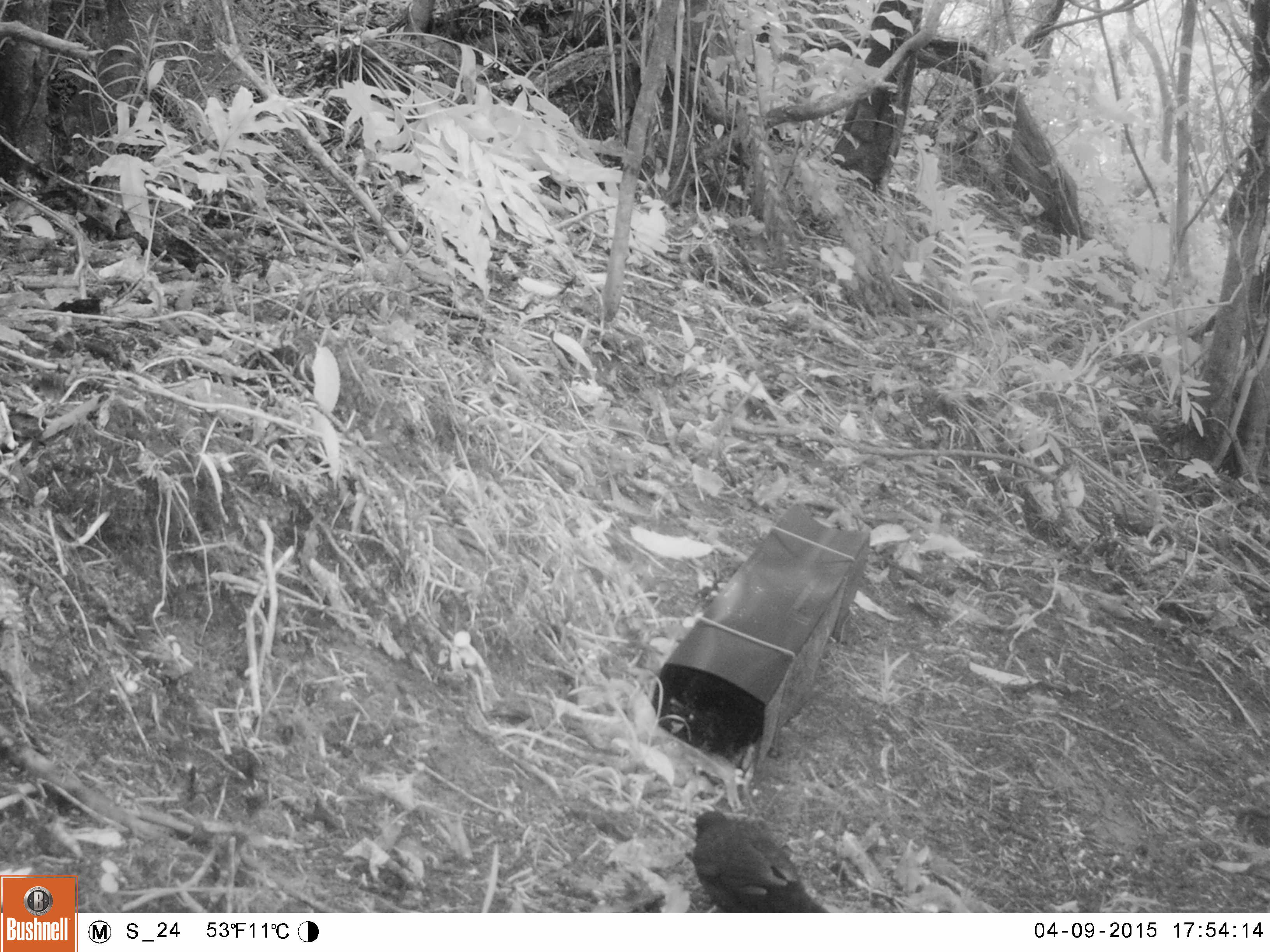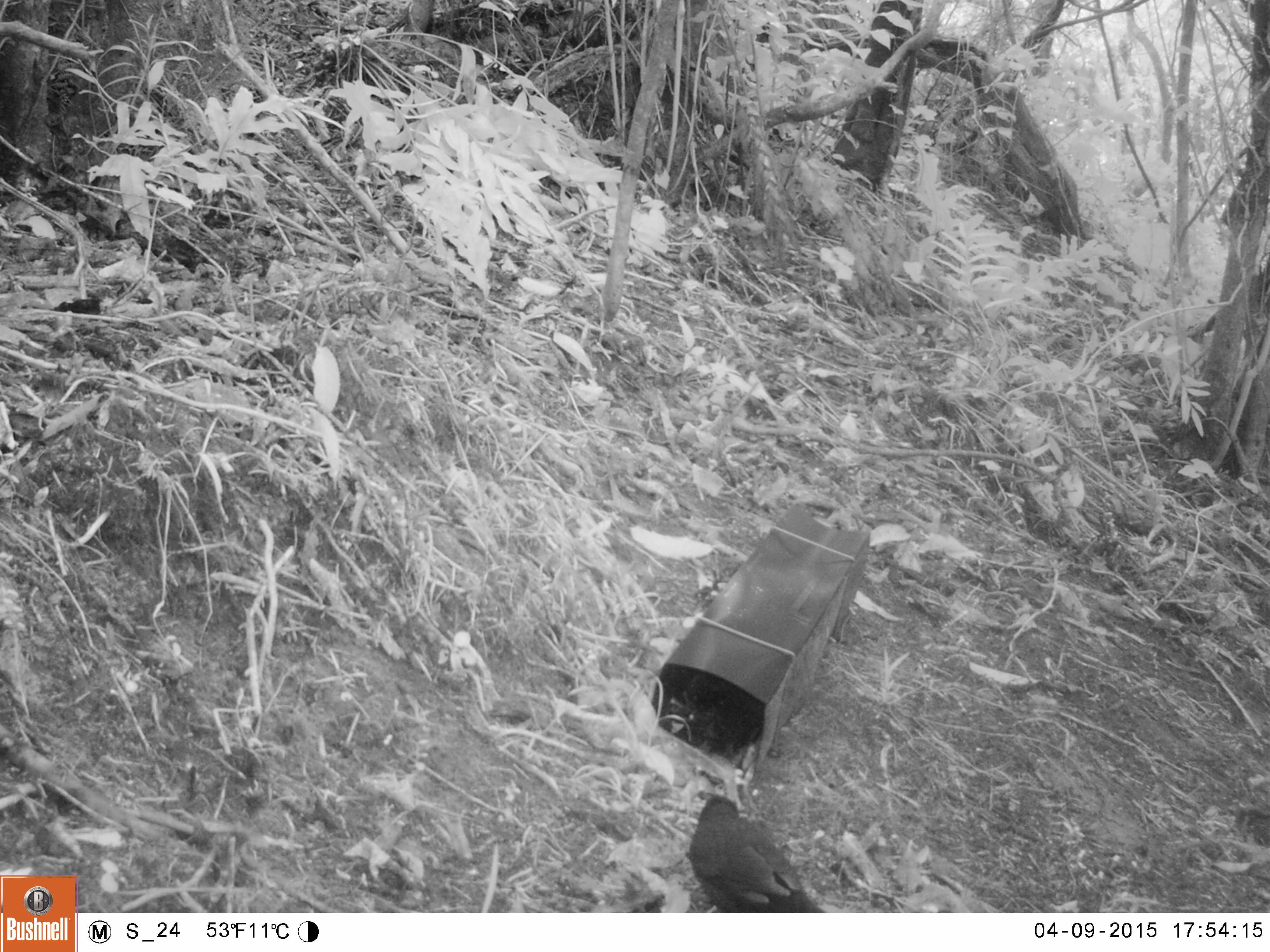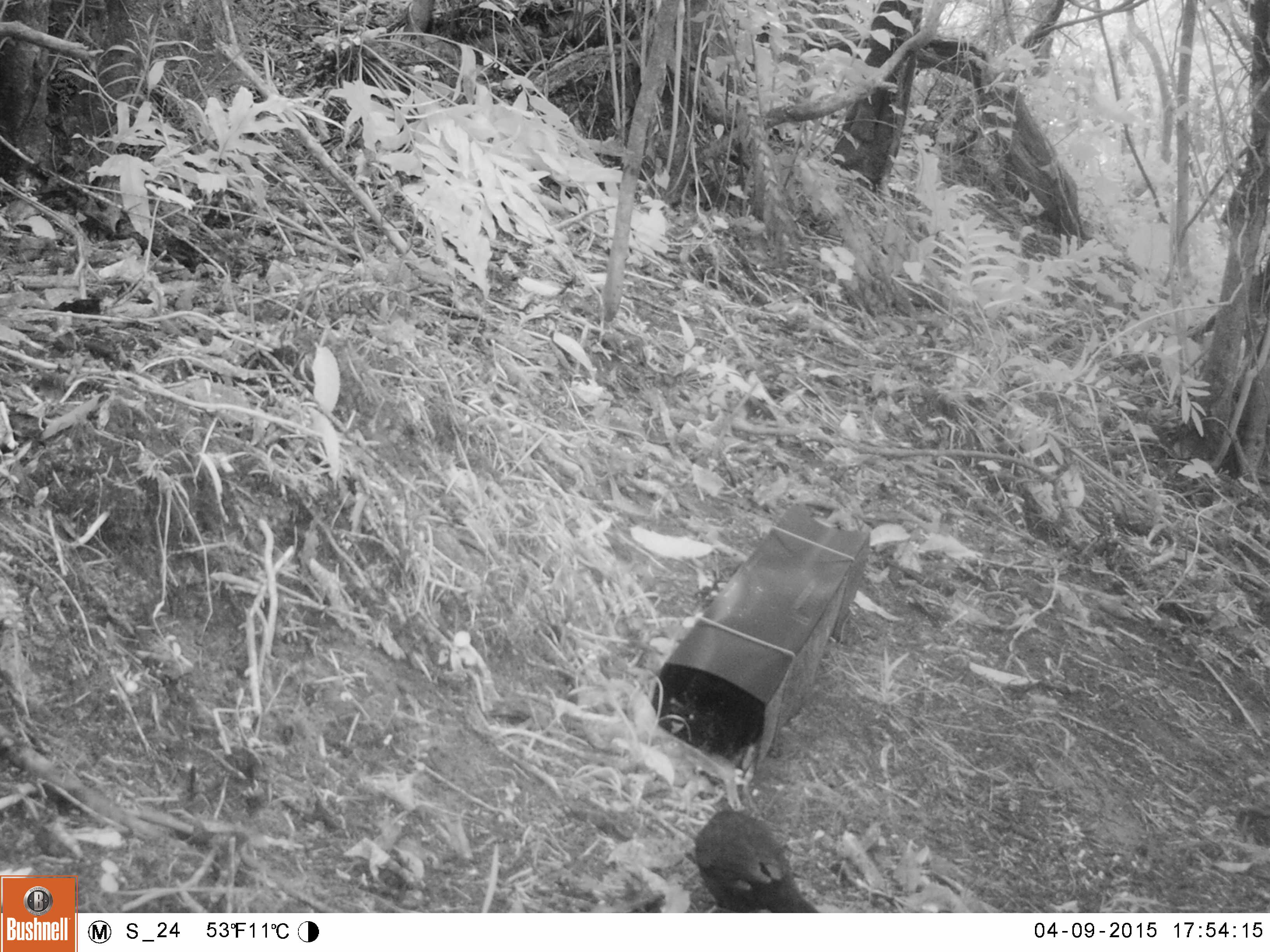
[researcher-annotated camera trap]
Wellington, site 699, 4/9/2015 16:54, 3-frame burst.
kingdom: Animalia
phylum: Chordata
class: Aves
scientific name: Aves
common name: bird